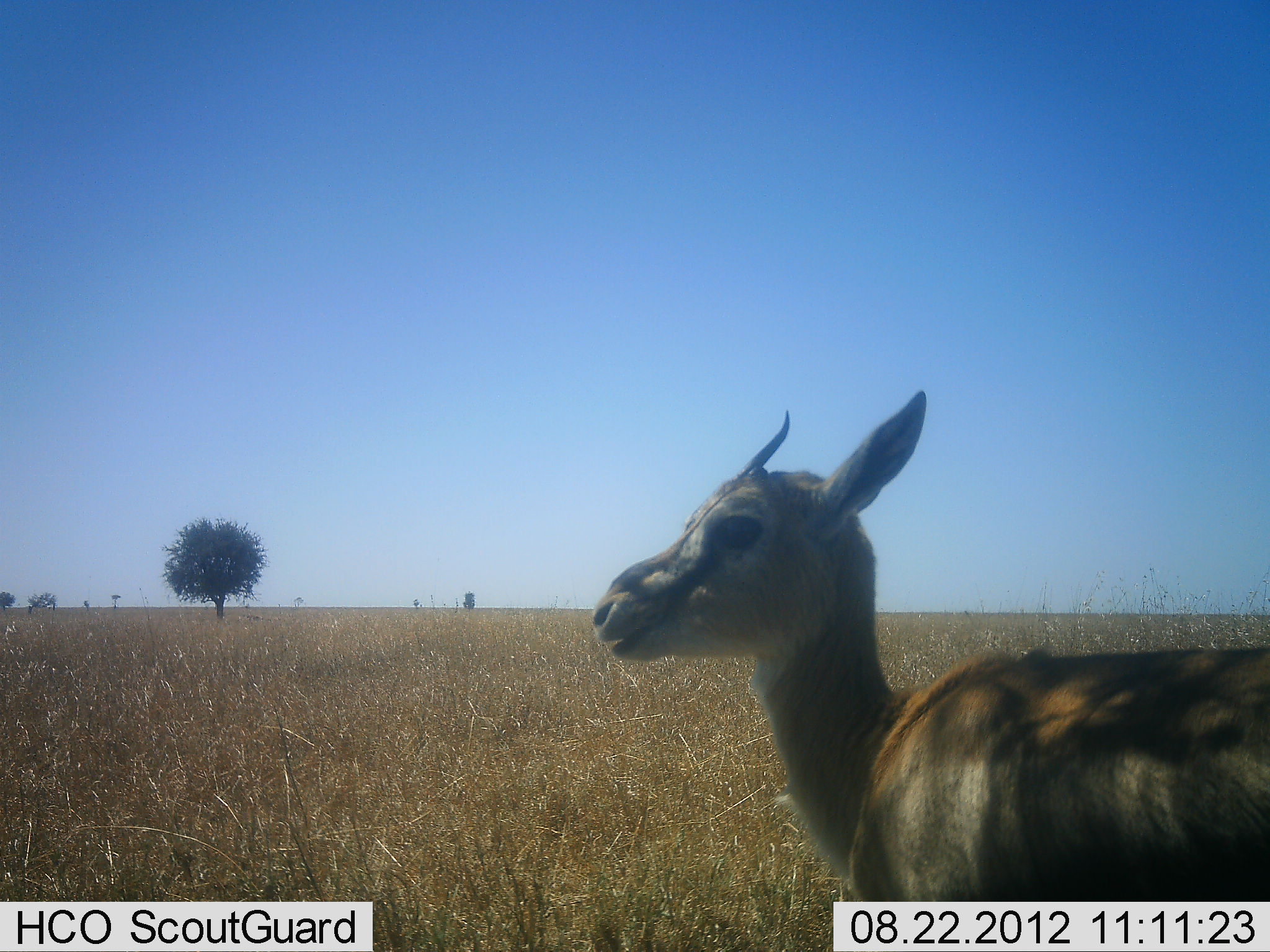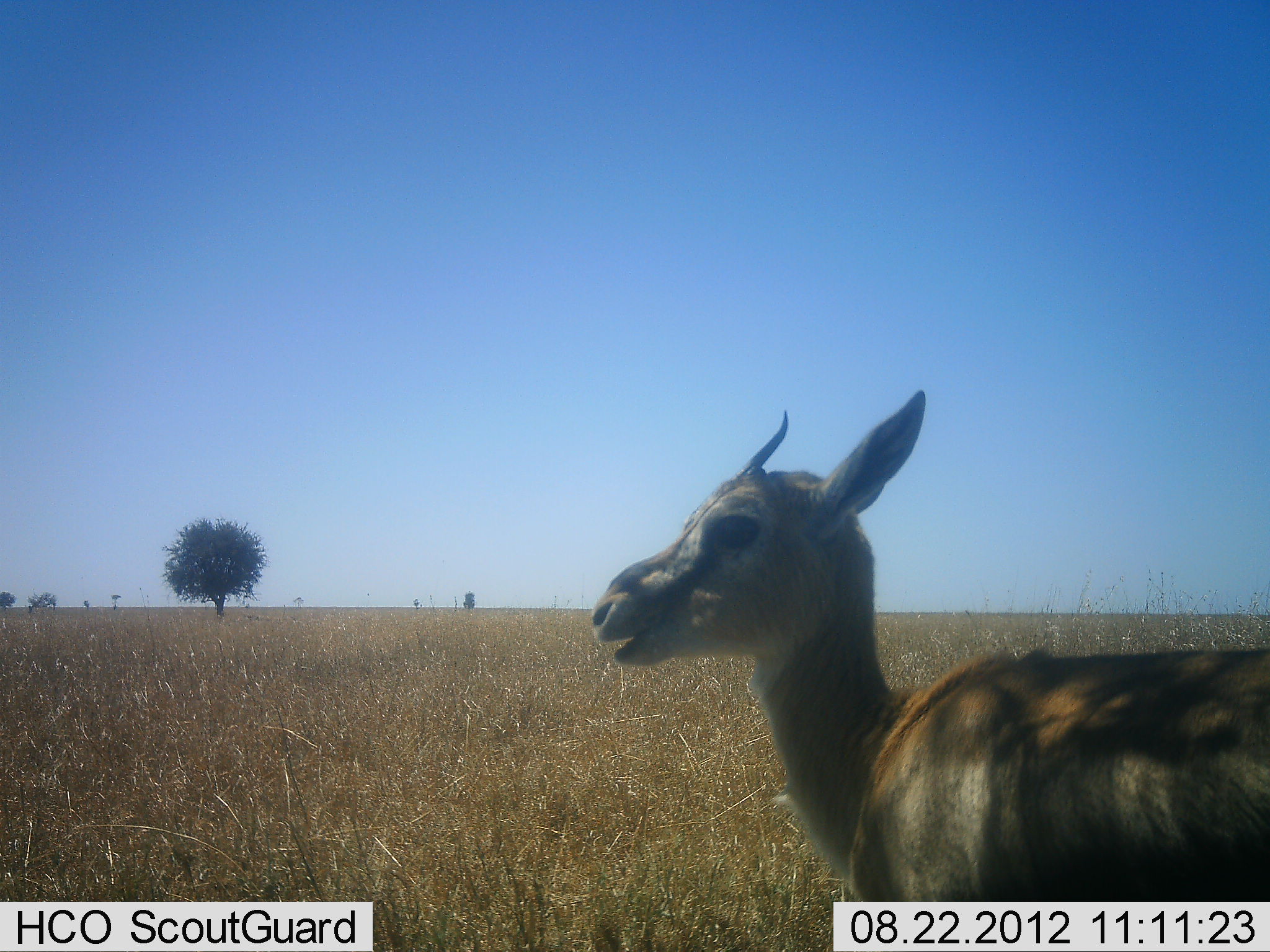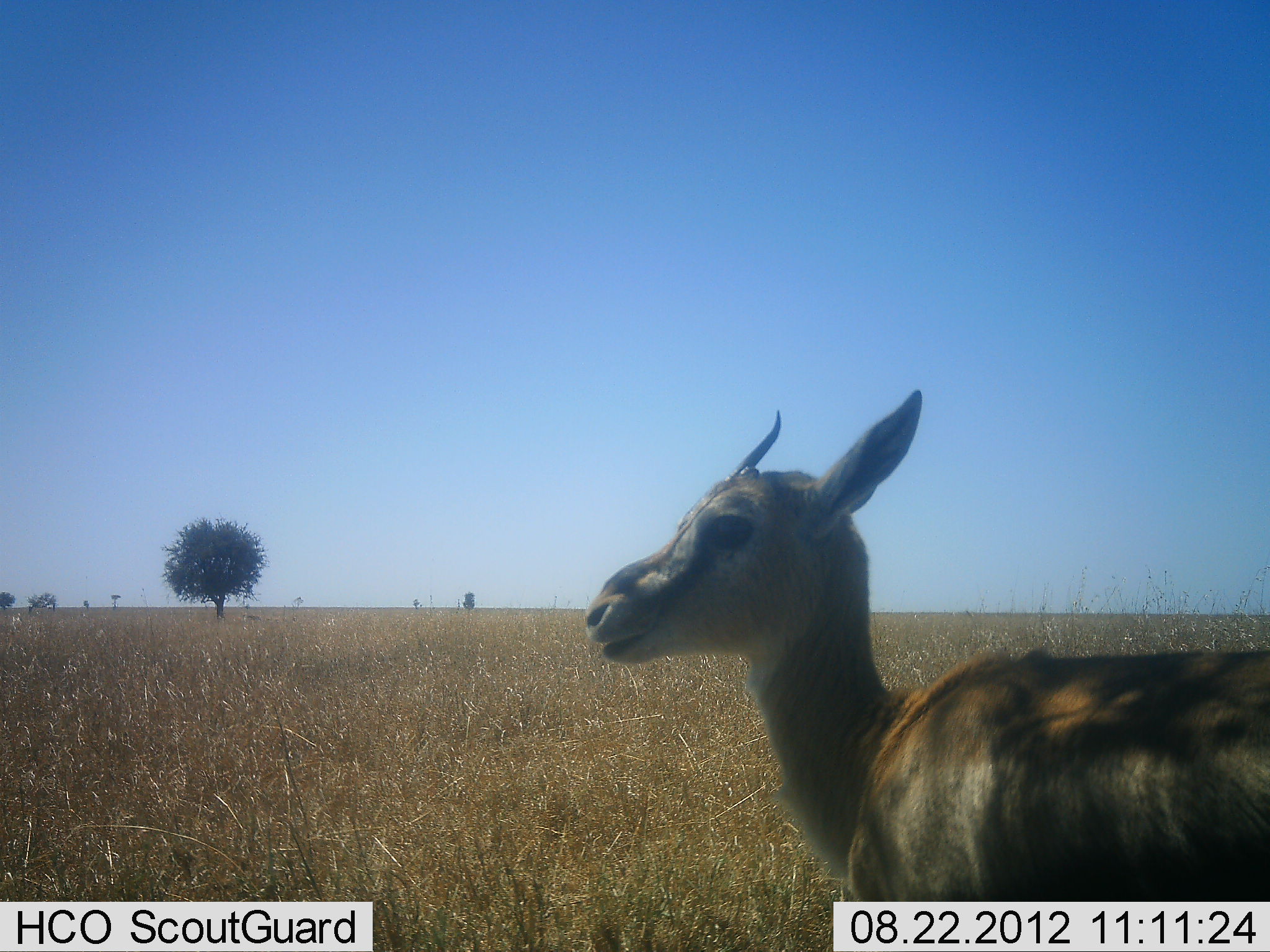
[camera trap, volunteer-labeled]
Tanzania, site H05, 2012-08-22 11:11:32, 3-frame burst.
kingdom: Animalia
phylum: Chordata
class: Mammalia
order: Artiodactyla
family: Bovidae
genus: Eudorcas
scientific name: Eudorcas thomsonii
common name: thomson's gazelle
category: gazellethomsons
Gazellethomsons (thomson's gazelle) (Eudorcas thomsonii), count 1. Behavior (volunteer vote fractions): standing 90%, resting 0%, moving 0%, interacting 0%. Young present (vote fraction): 0%. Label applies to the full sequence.